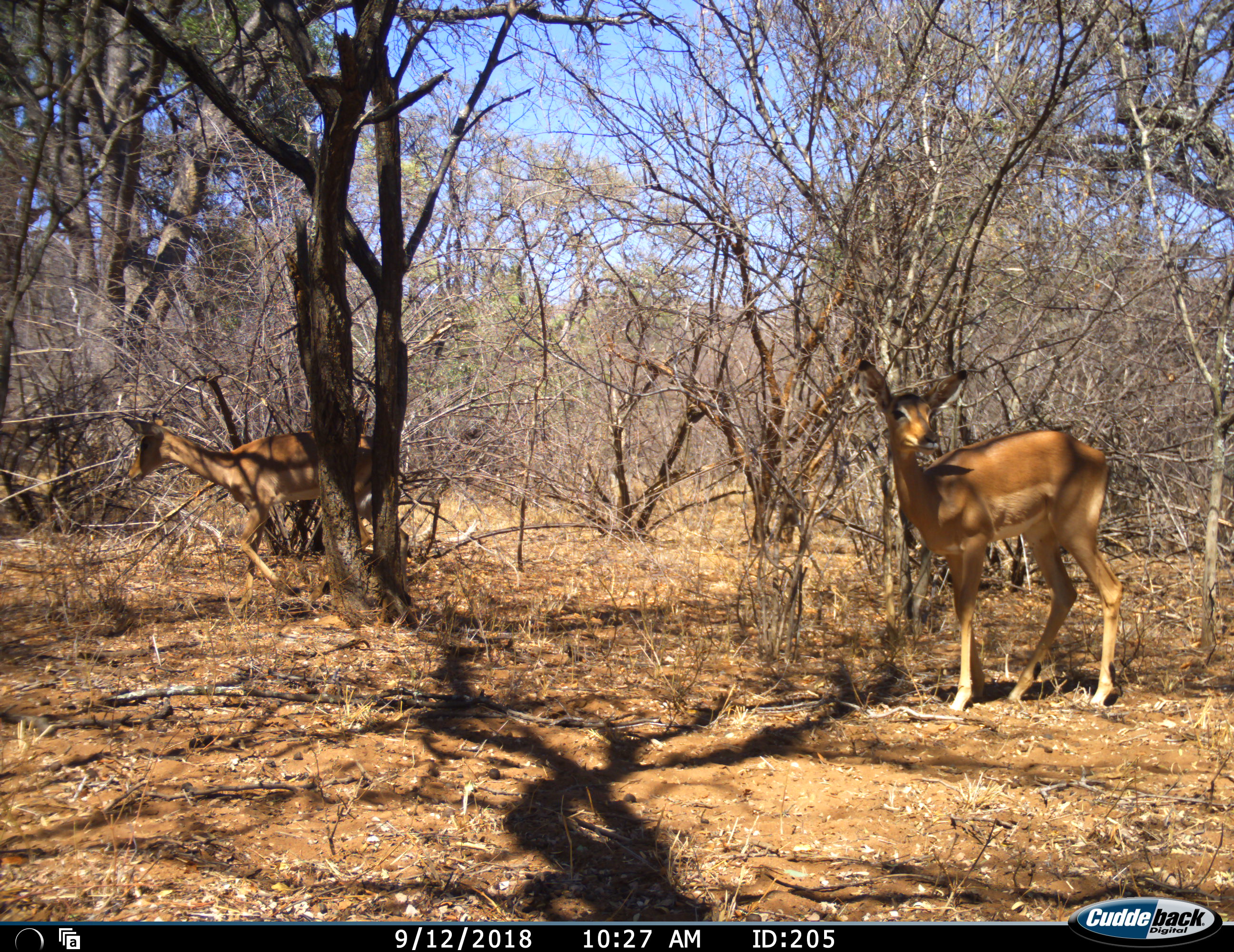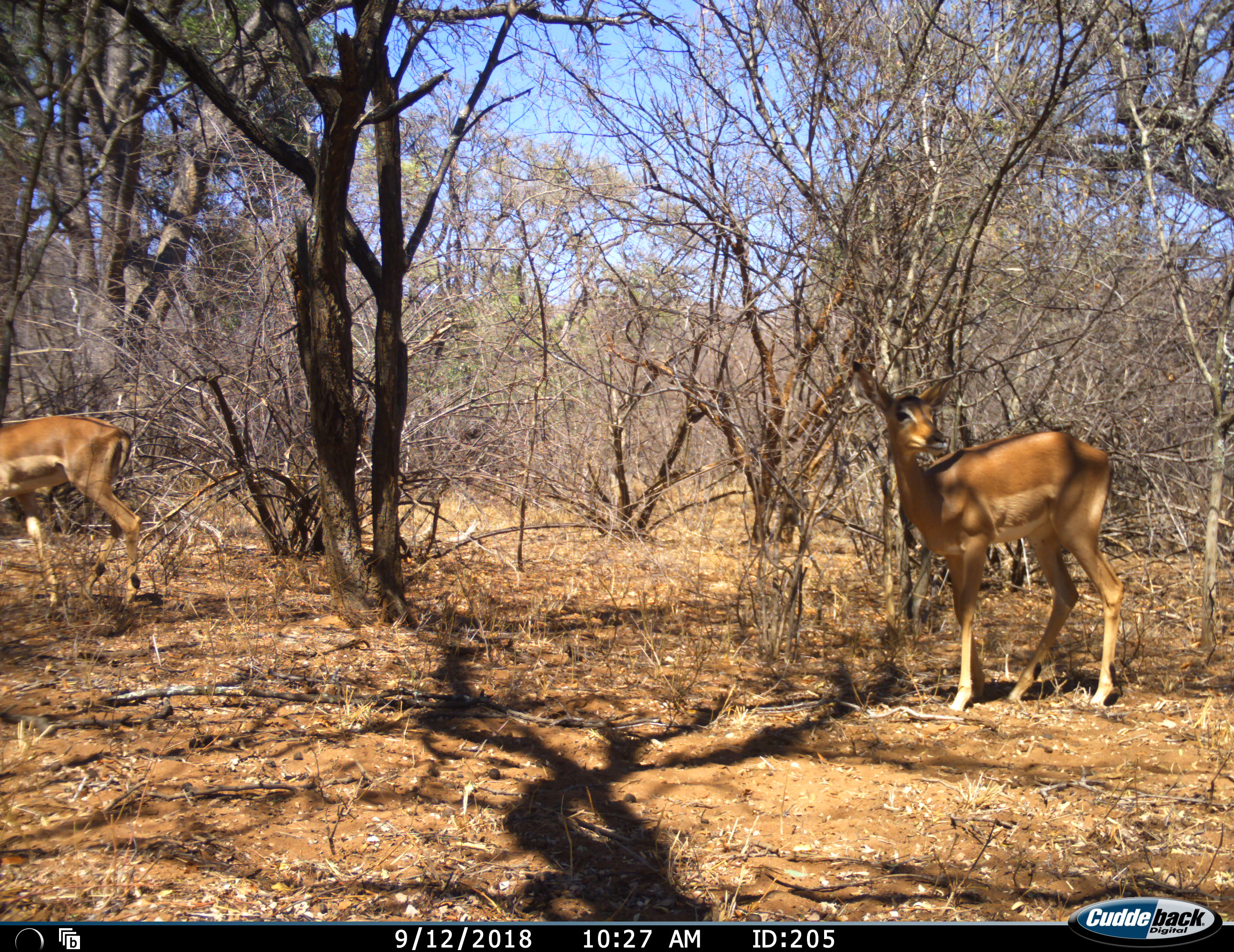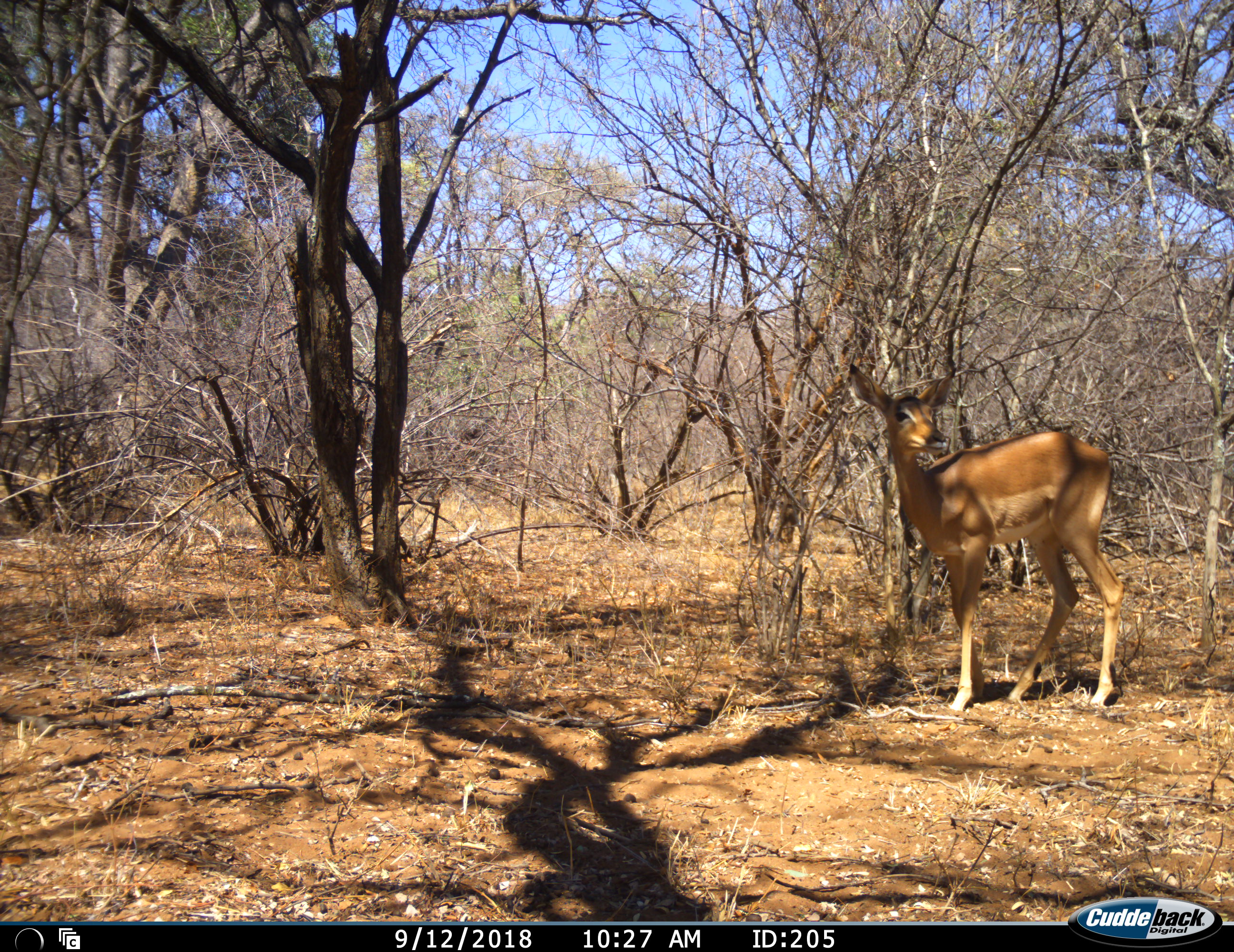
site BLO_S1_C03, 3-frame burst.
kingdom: Animalia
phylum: Chordata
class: Mammalia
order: Artiodactyla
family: Bovidae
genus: Aepyceros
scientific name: Aepyceros melampus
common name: impala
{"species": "impala (Aepyceros melampus)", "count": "2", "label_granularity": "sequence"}